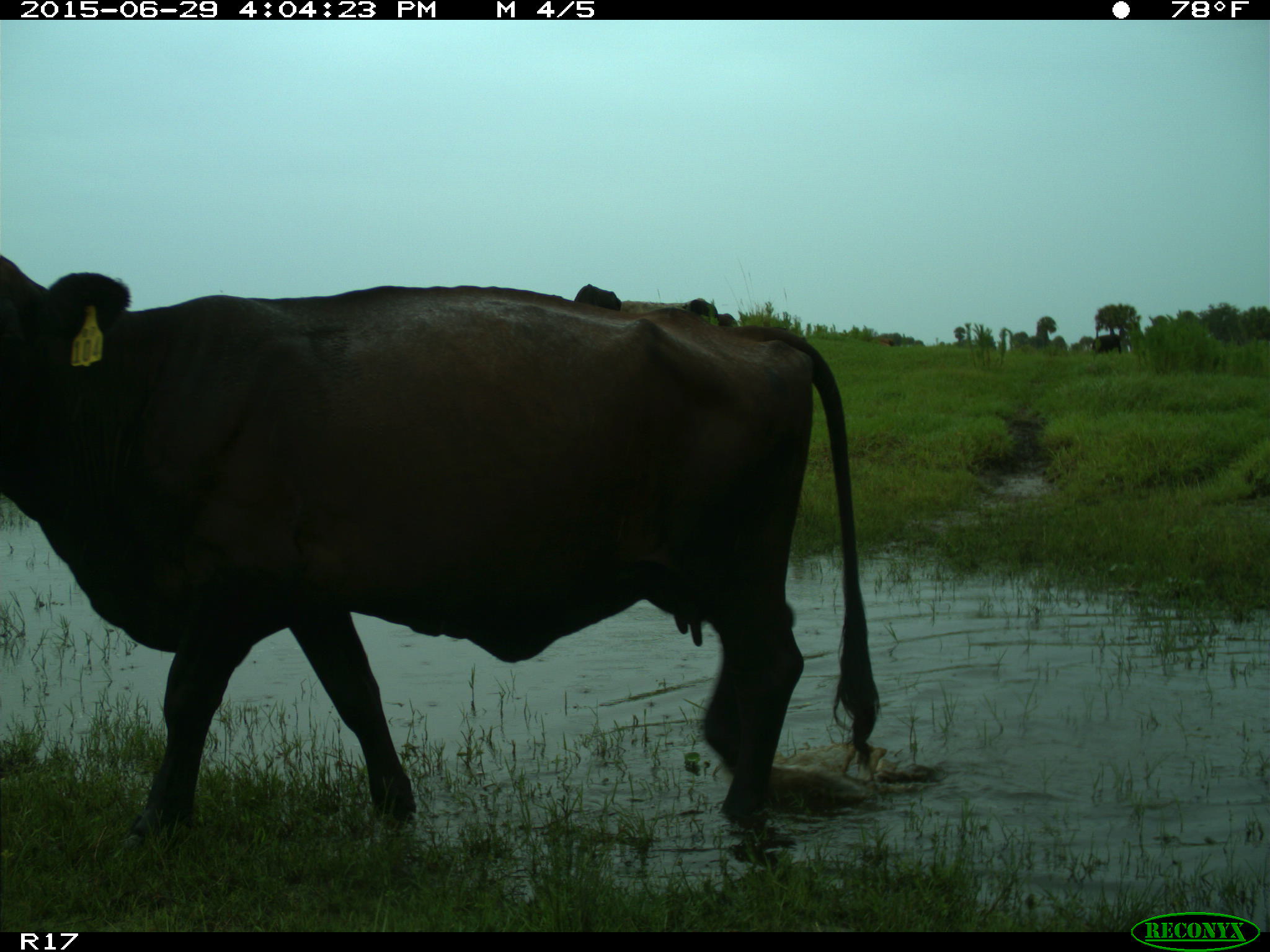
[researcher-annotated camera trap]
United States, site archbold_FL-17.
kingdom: Animalia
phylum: Chordata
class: Mammalia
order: Artiodactyla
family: Bovidae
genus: Bos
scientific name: Bos taurus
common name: domestic cow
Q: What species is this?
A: Bos taurus (domestic cow).